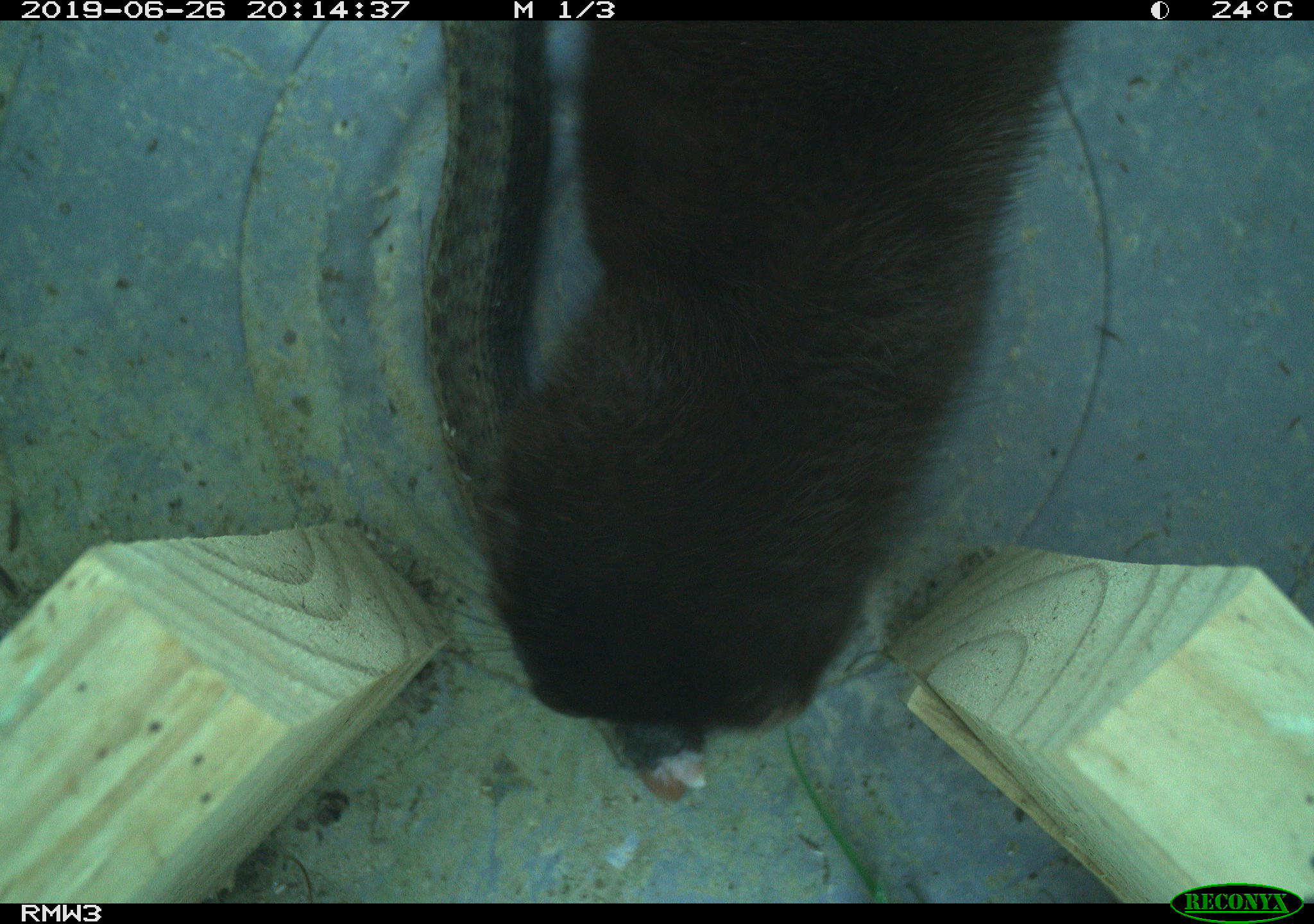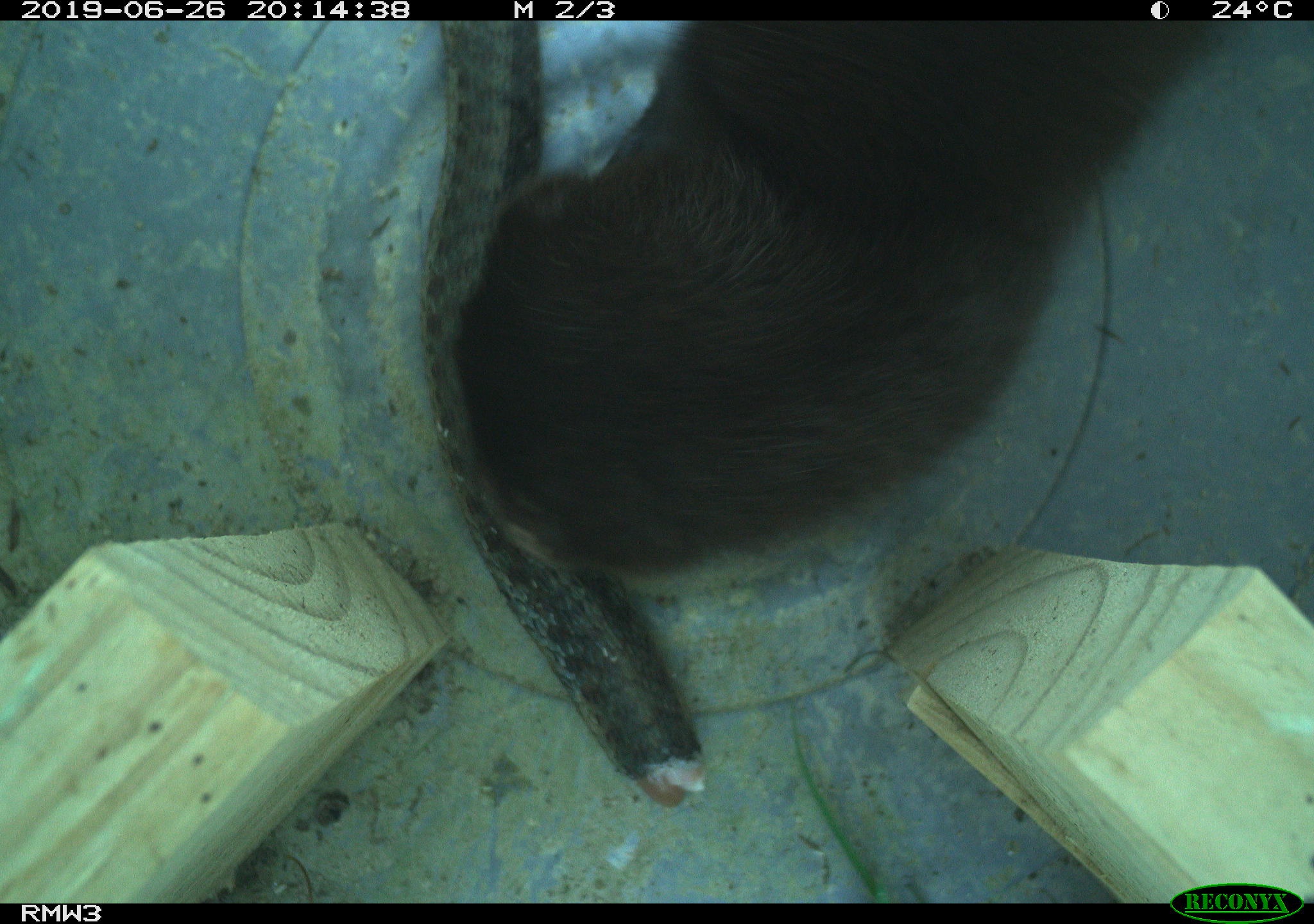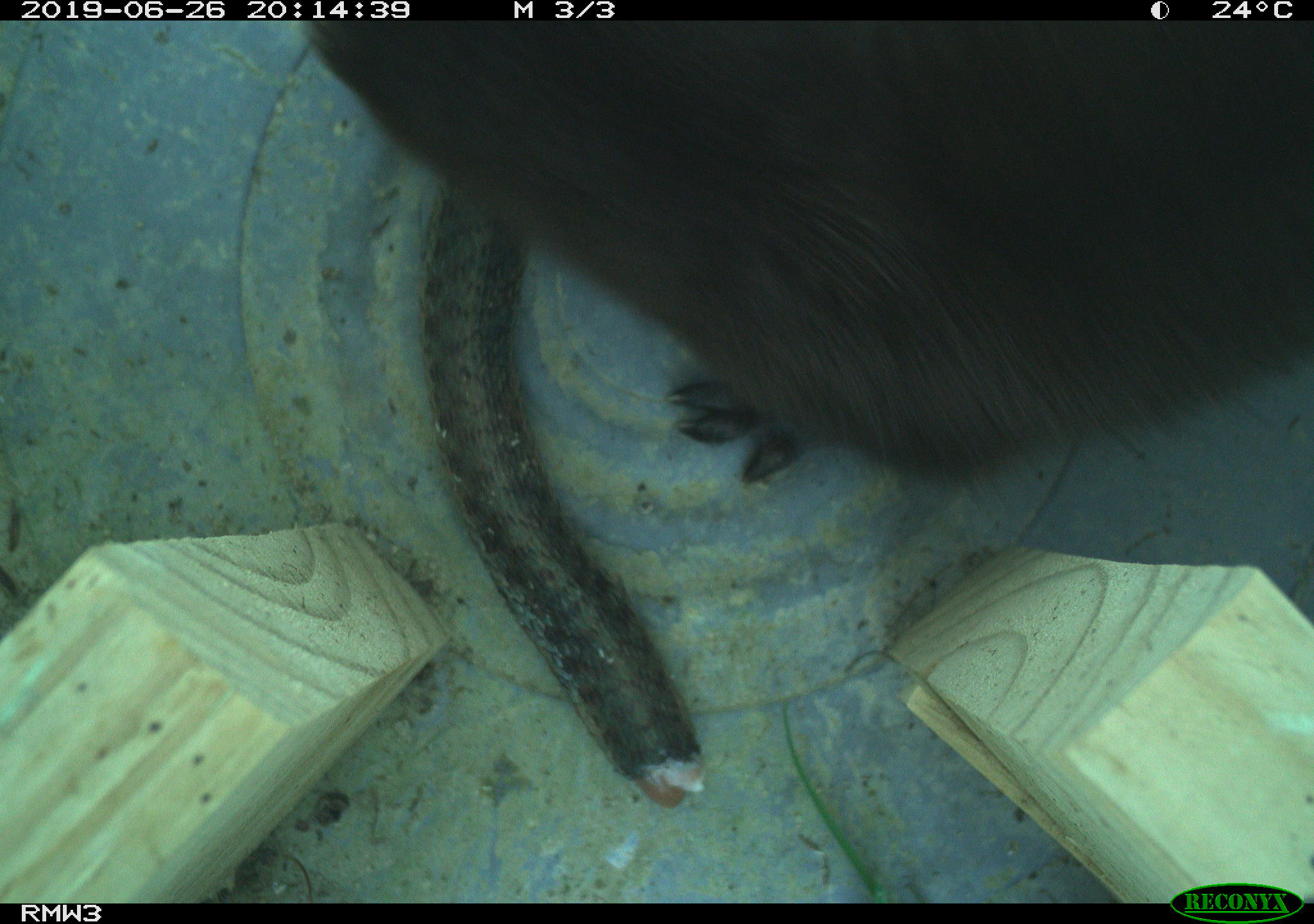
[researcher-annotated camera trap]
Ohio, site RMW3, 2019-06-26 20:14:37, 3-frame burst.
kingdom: Animalia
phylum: Chordata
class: Mammalia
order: Carnivora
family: Mustelidae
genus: Neogale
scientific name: Neogale vison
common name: american mink